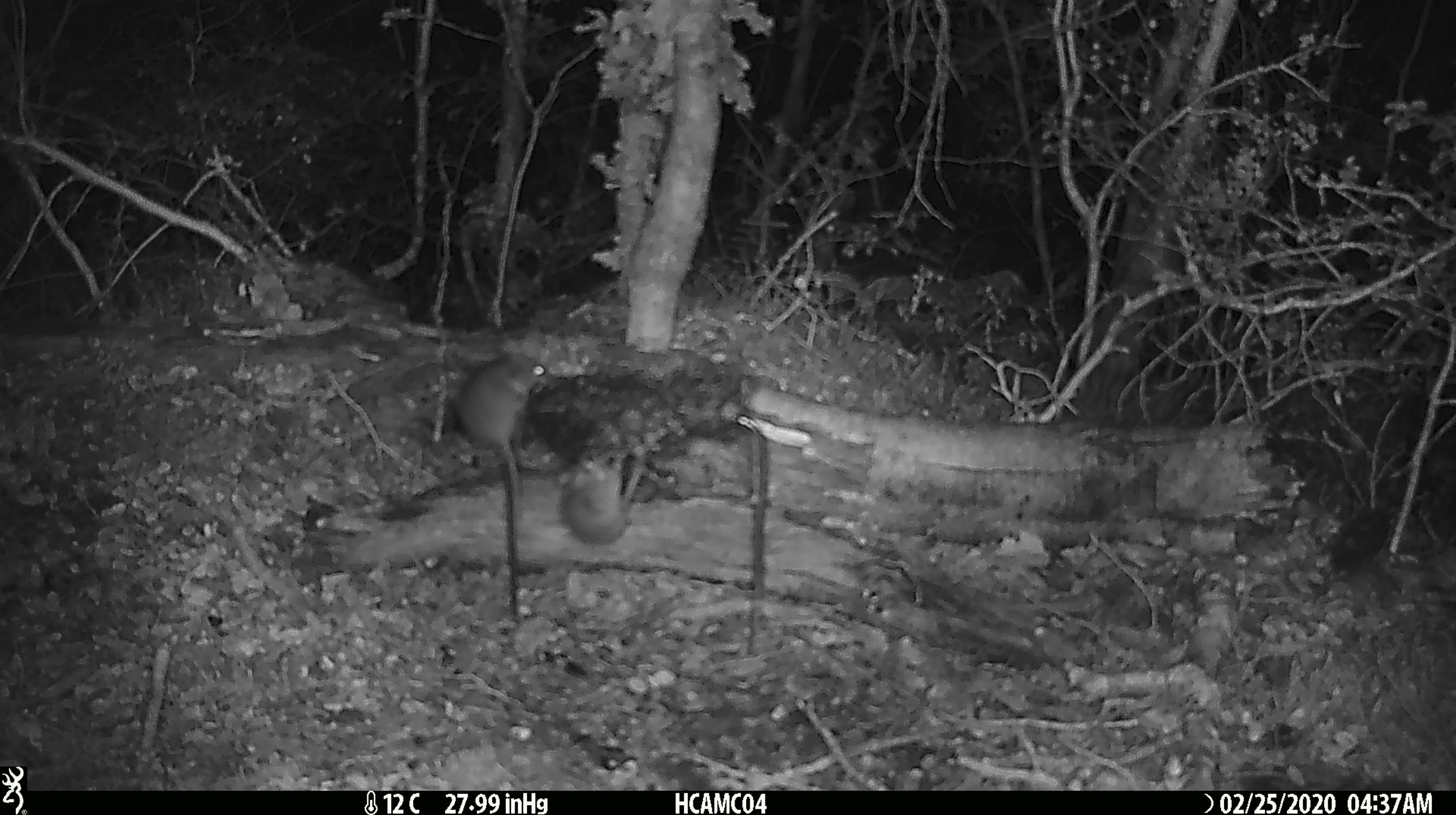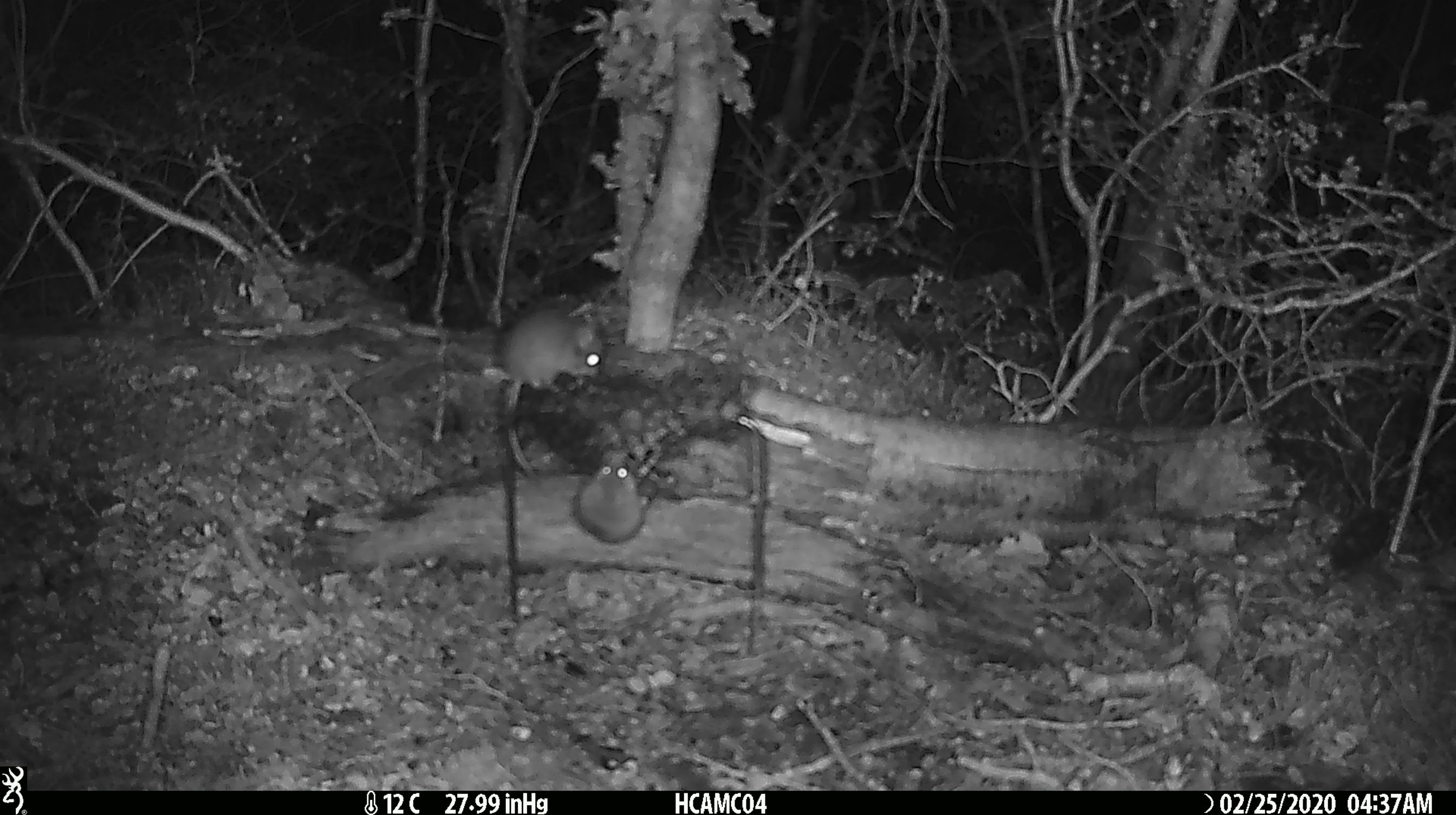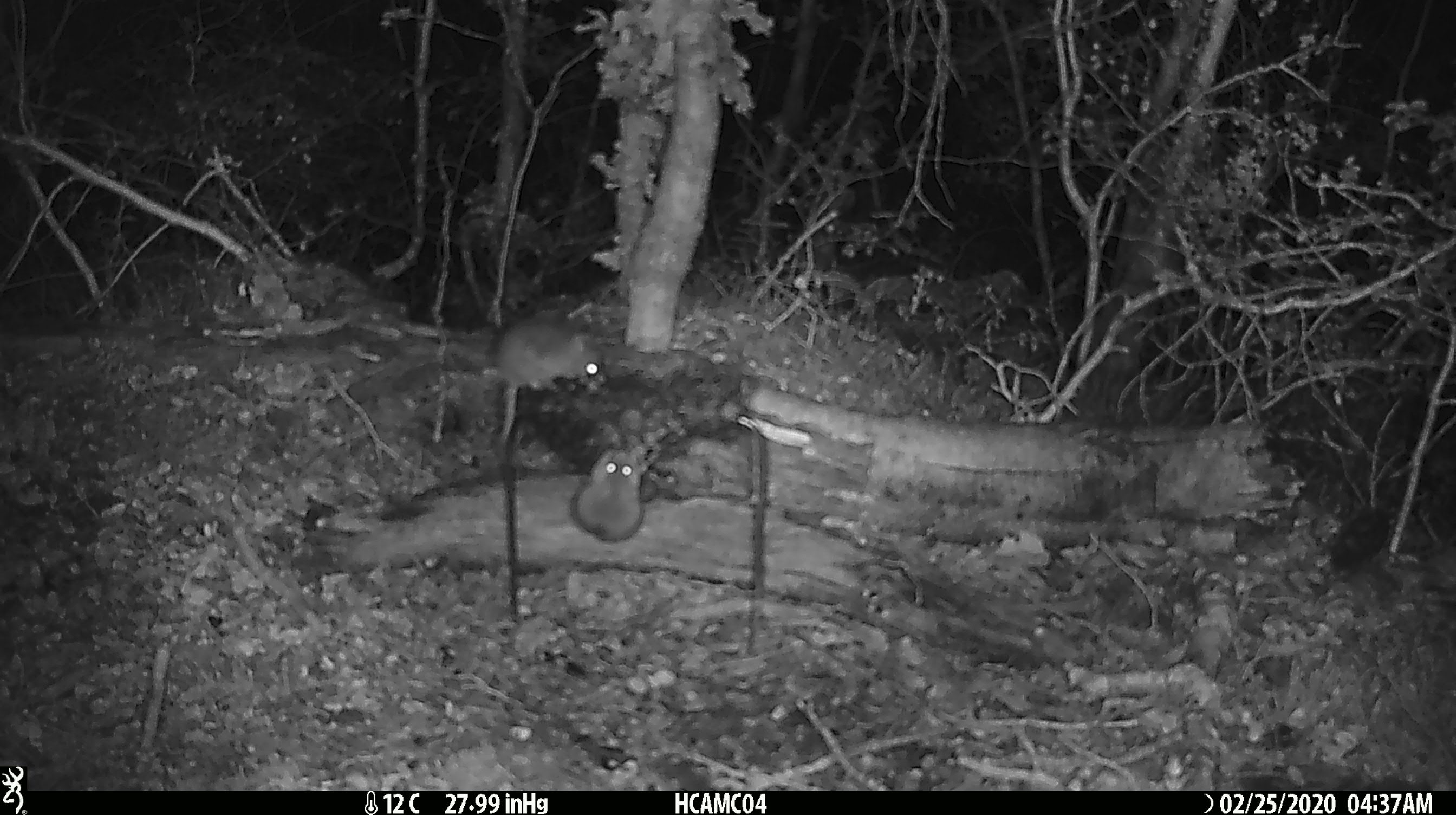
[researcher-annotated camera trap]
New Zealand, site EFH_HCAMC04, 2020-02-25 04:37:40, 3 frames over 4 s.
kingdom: Animalia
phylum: Chordata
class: Mammalia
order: Rodentia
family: Muridae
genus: Mus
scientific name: Mus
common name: mouse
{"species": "mouse (Mus)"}